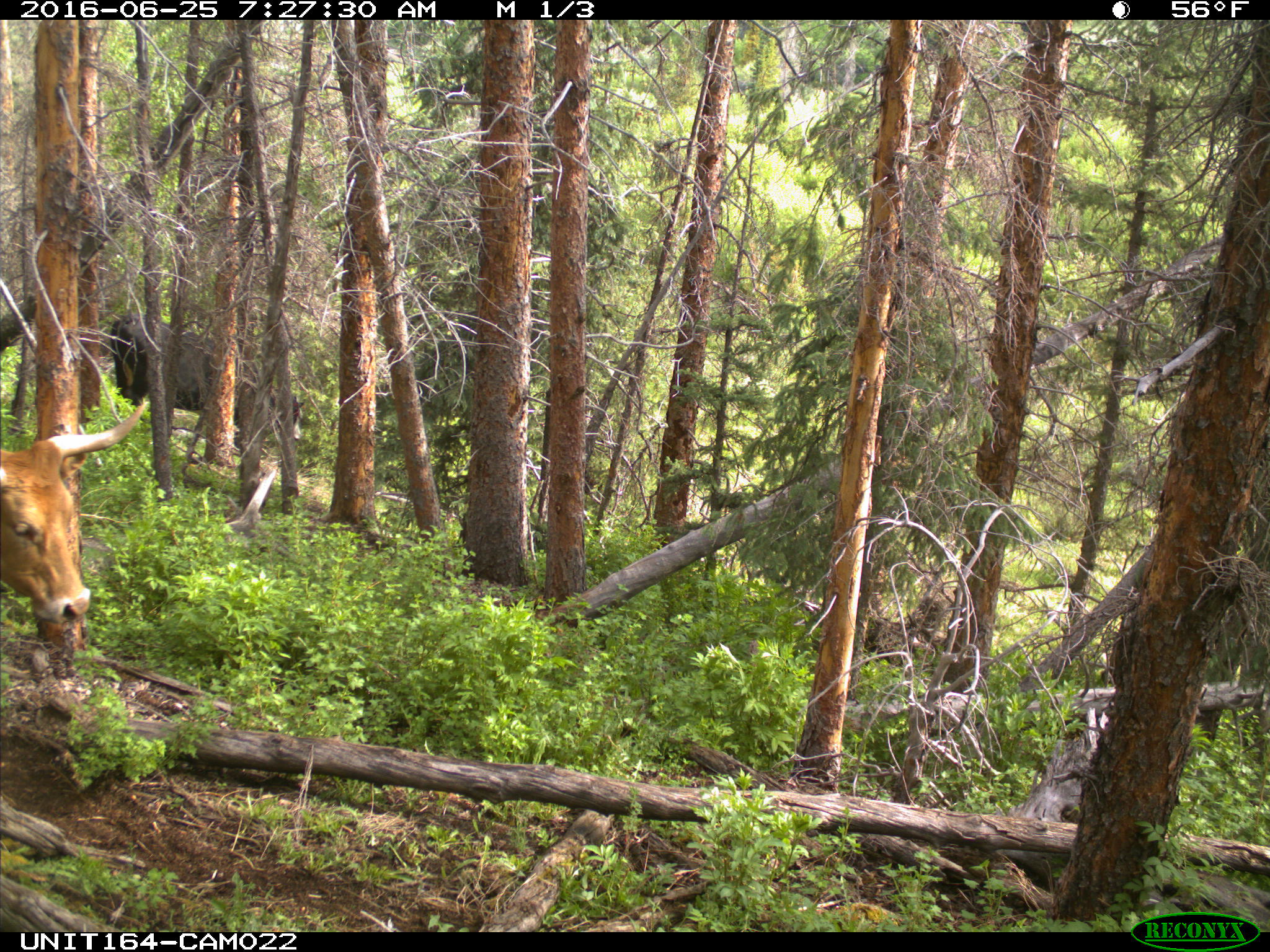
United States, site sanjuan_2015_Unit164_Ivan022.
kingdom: Animalia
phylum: Chordata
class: Mammalia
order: Artiodactyla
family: Bovidae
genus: Bos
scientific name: Bos taurus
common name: domestic cow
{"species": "Bos taurus (domestic cow)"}